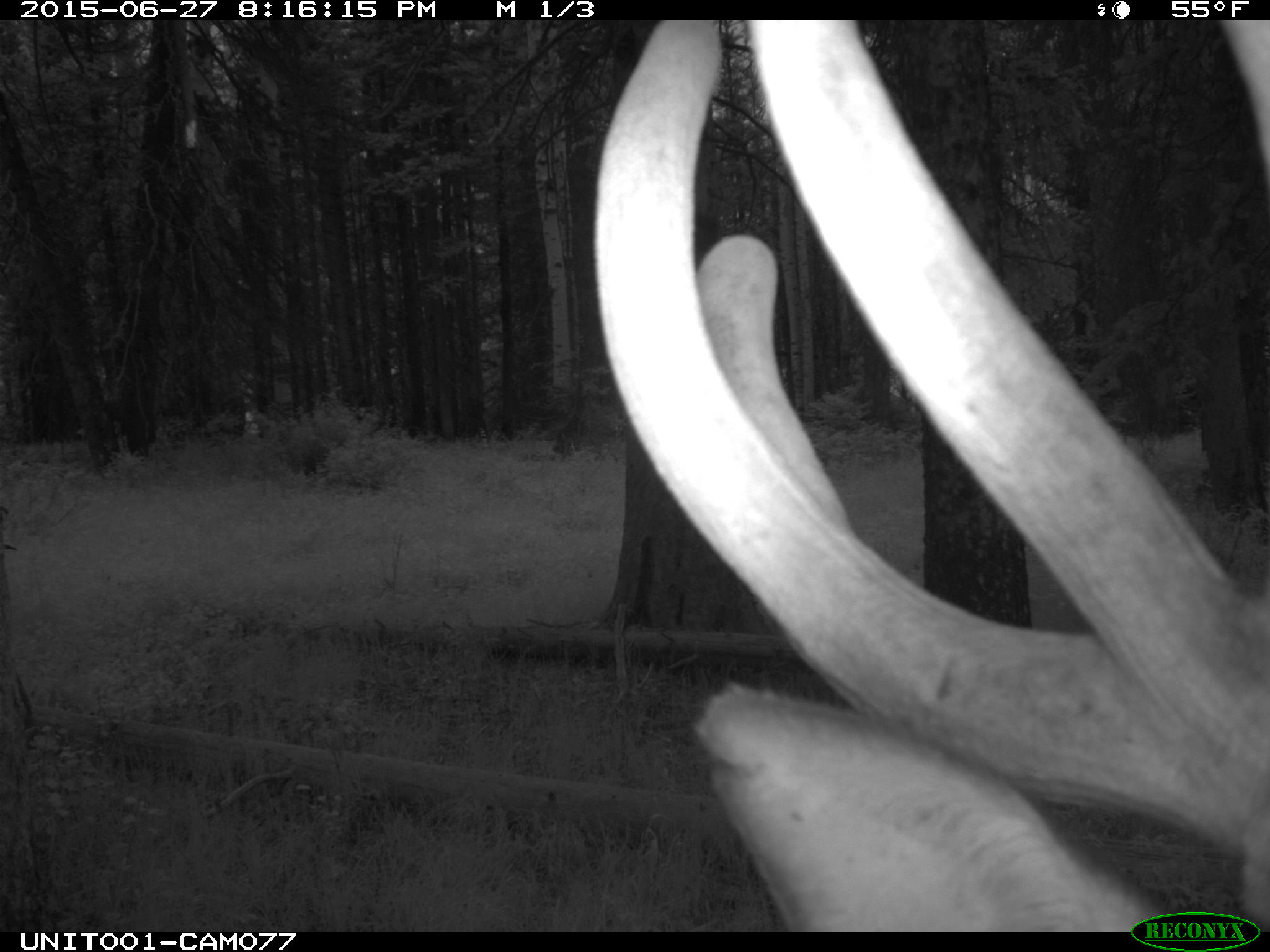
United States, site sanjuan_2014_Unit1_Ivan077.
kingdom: Animalia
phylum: Chordata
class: Mammalia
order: Artiodactyla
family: Cervidae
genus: Cervus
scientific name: Cervus elaphus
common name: red deer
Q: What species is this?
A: Cervus elaphus (red deer).